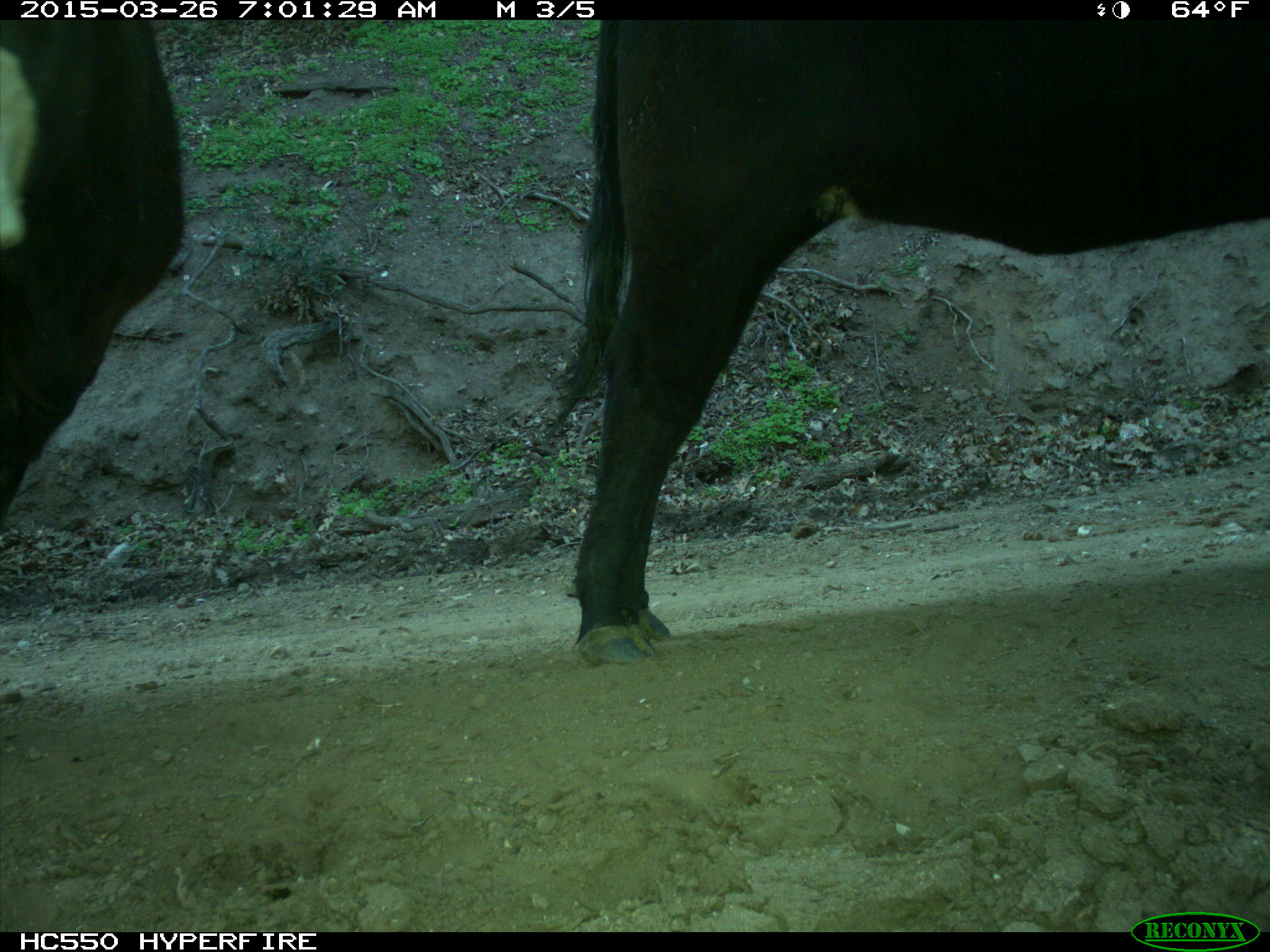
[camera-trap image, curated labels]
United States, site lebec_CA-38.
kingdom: Animalia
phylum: Chordata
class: Mammalia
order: Artiodactyla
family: Bovidae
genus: Bos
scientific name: Bos taurus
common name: domestic cow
Bos taurus (domestic cow).